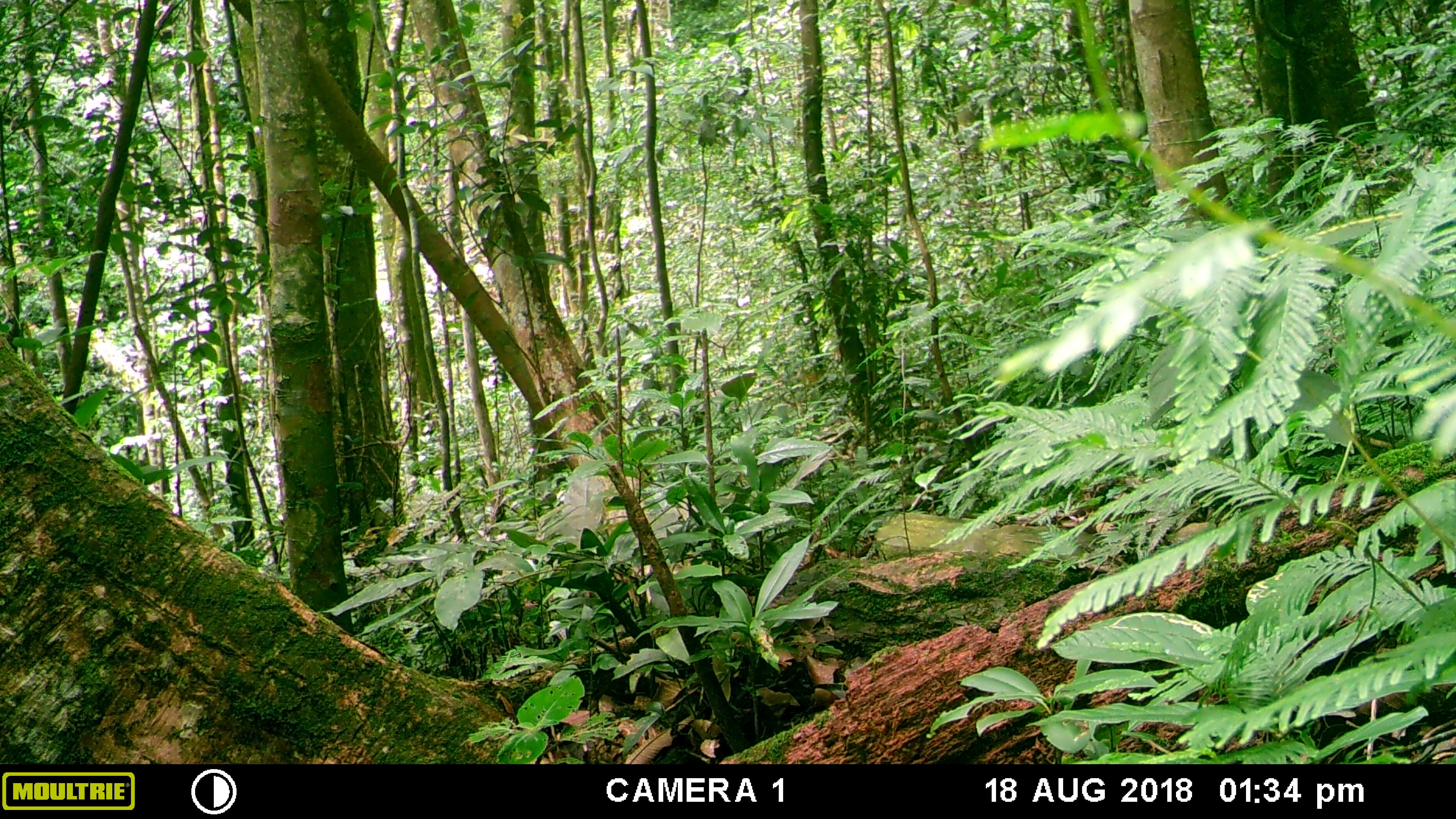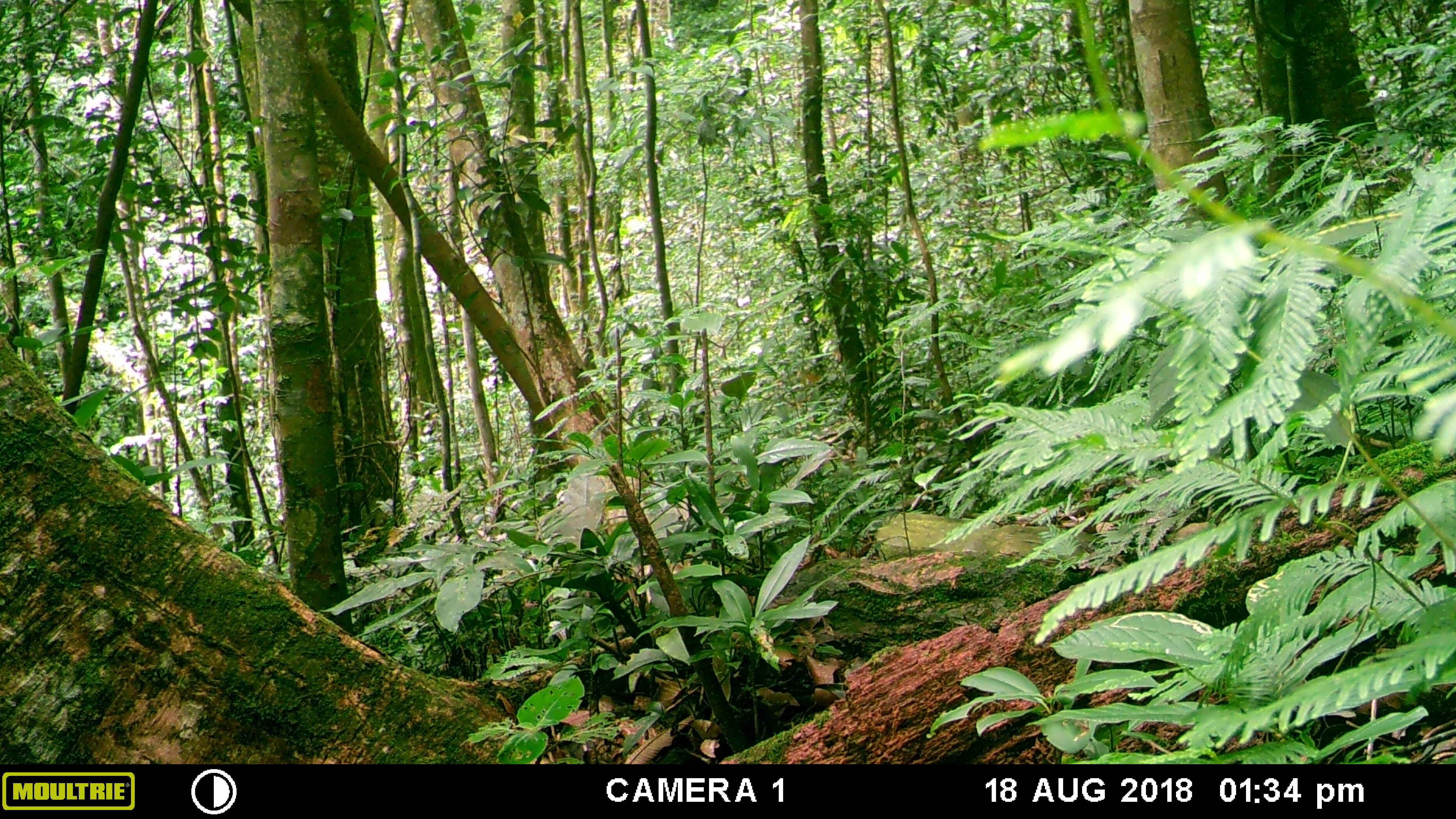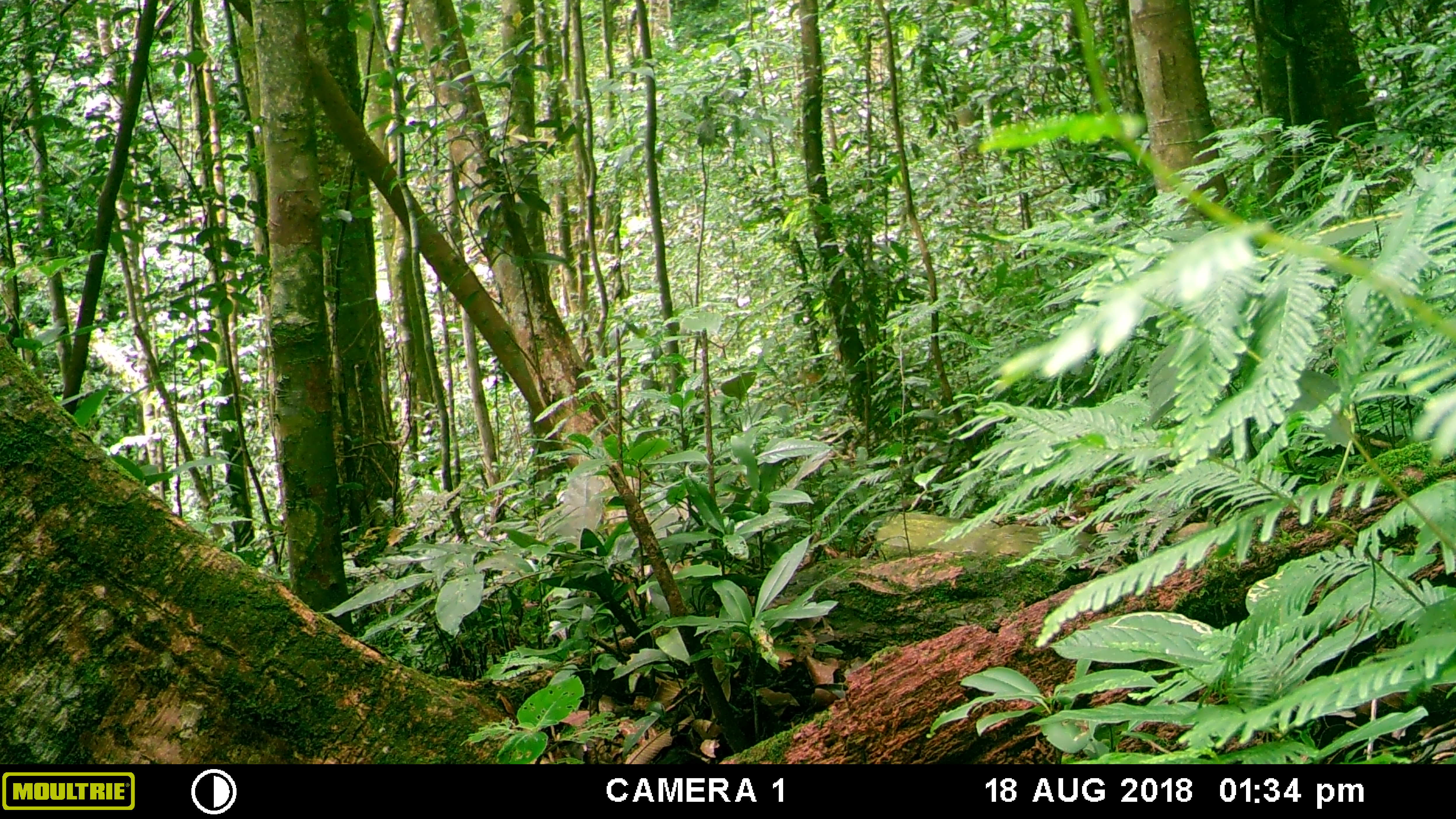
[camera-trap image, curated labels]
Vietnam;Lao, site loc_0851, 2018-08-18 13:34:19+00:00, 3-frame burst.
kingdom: Animalia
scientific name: Animalia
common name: animal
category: unidentified animal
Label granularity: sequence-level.